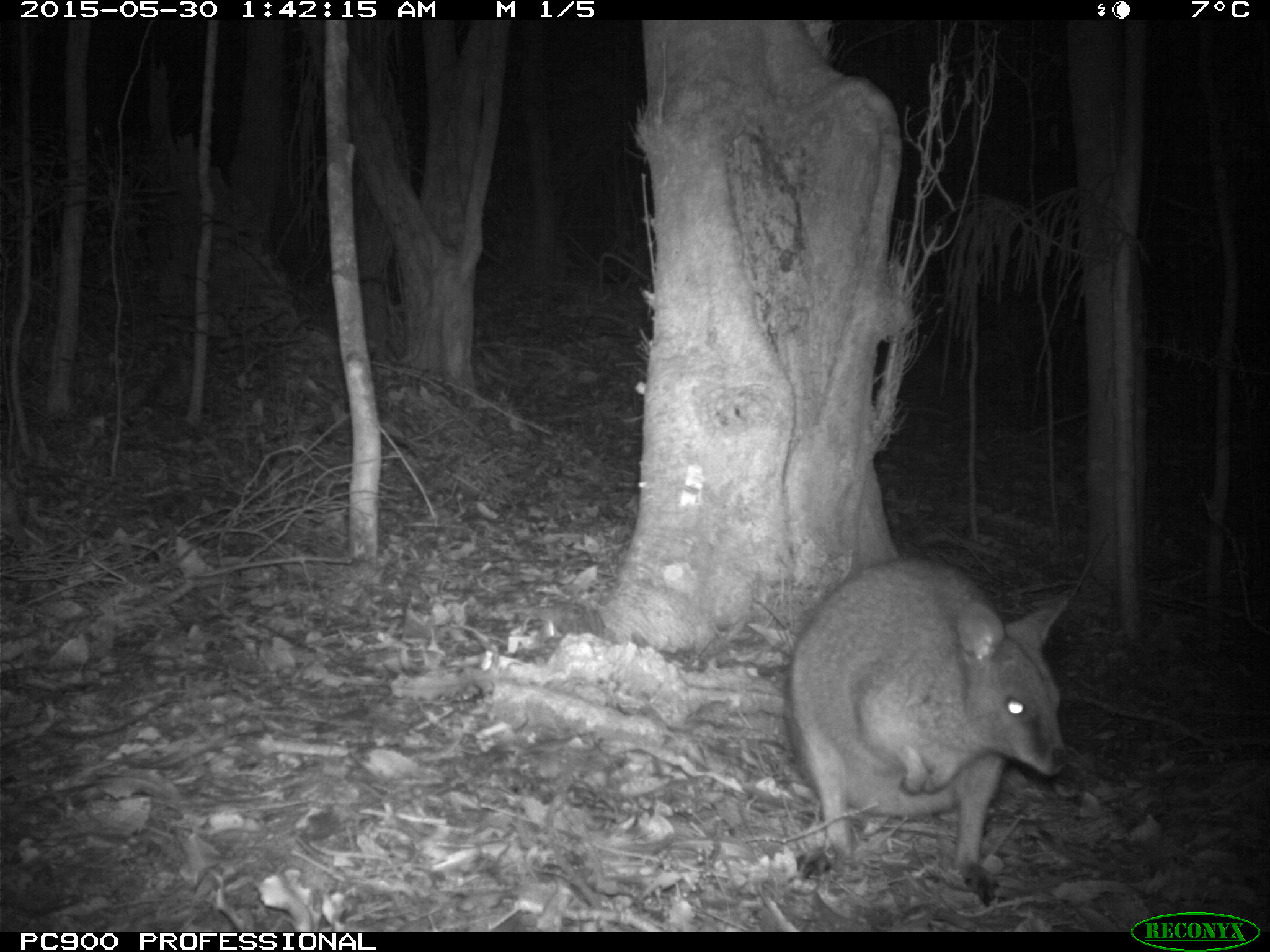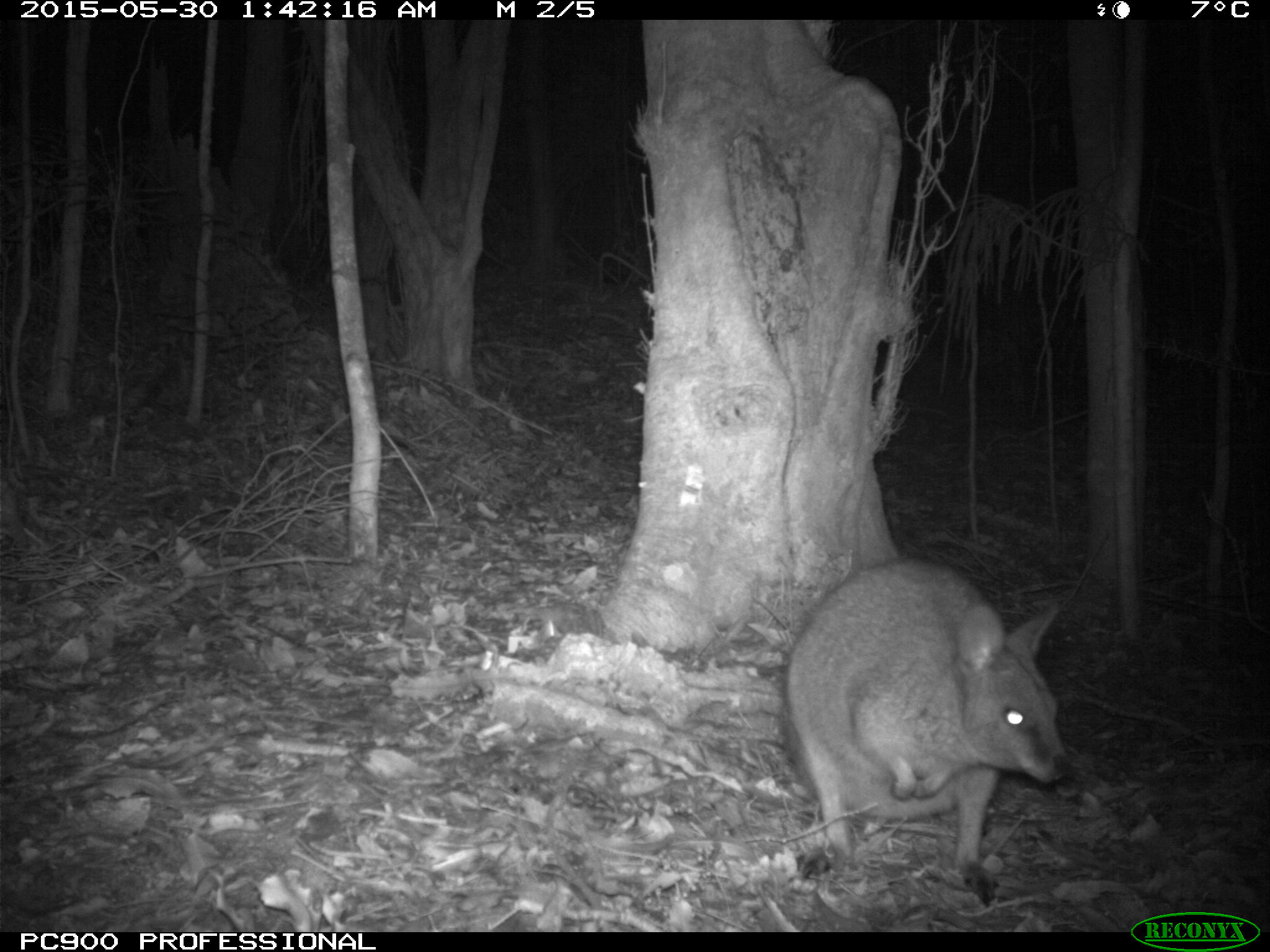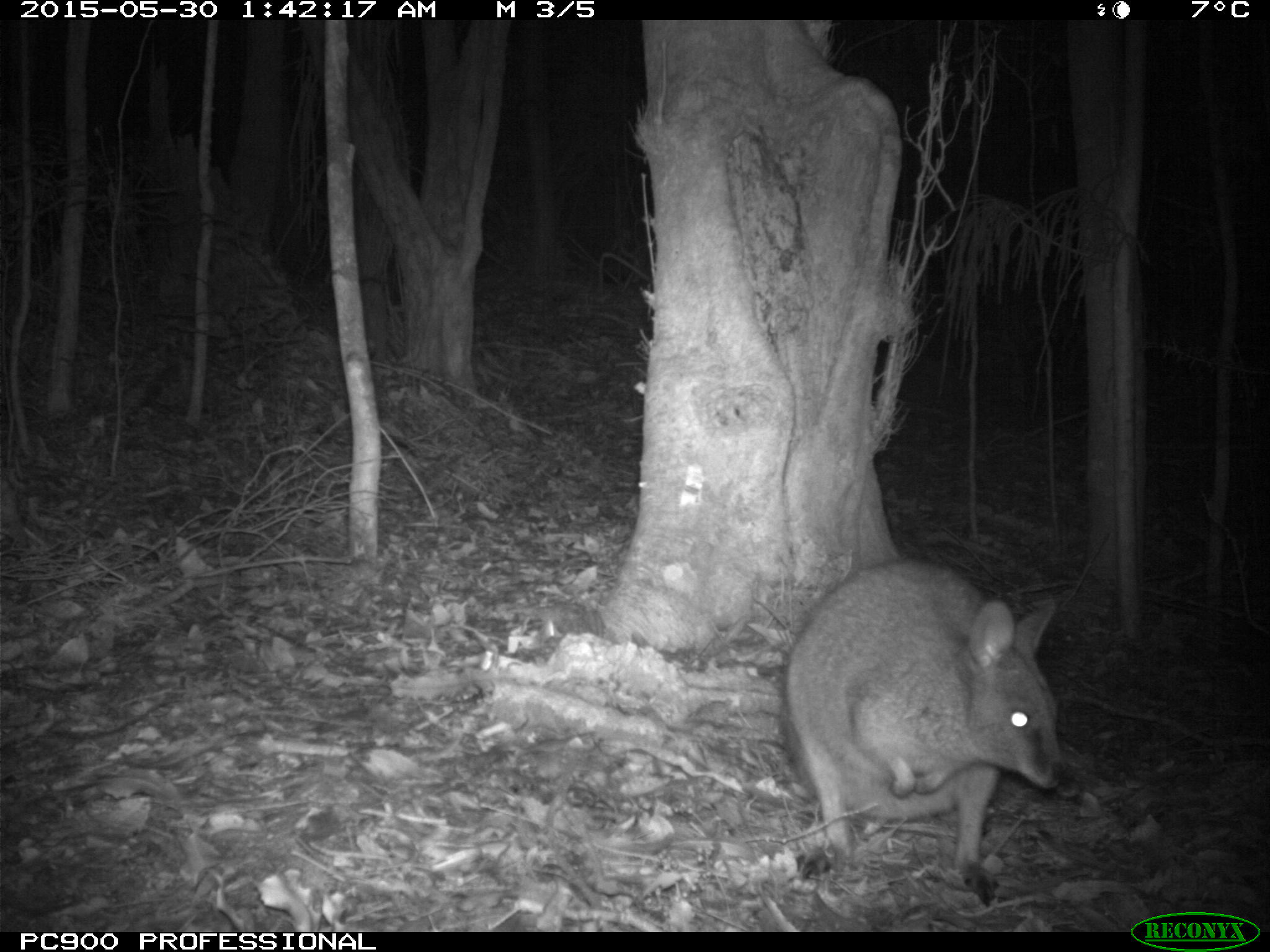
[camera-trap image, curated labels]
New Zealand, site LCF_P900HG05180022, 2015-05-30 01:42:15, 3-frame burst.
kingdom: Animalia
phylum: Chordata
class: Mammalia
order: Diprotodontia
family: Macropodidae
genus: Notamacropus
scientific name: Notamacropus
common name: wallaby